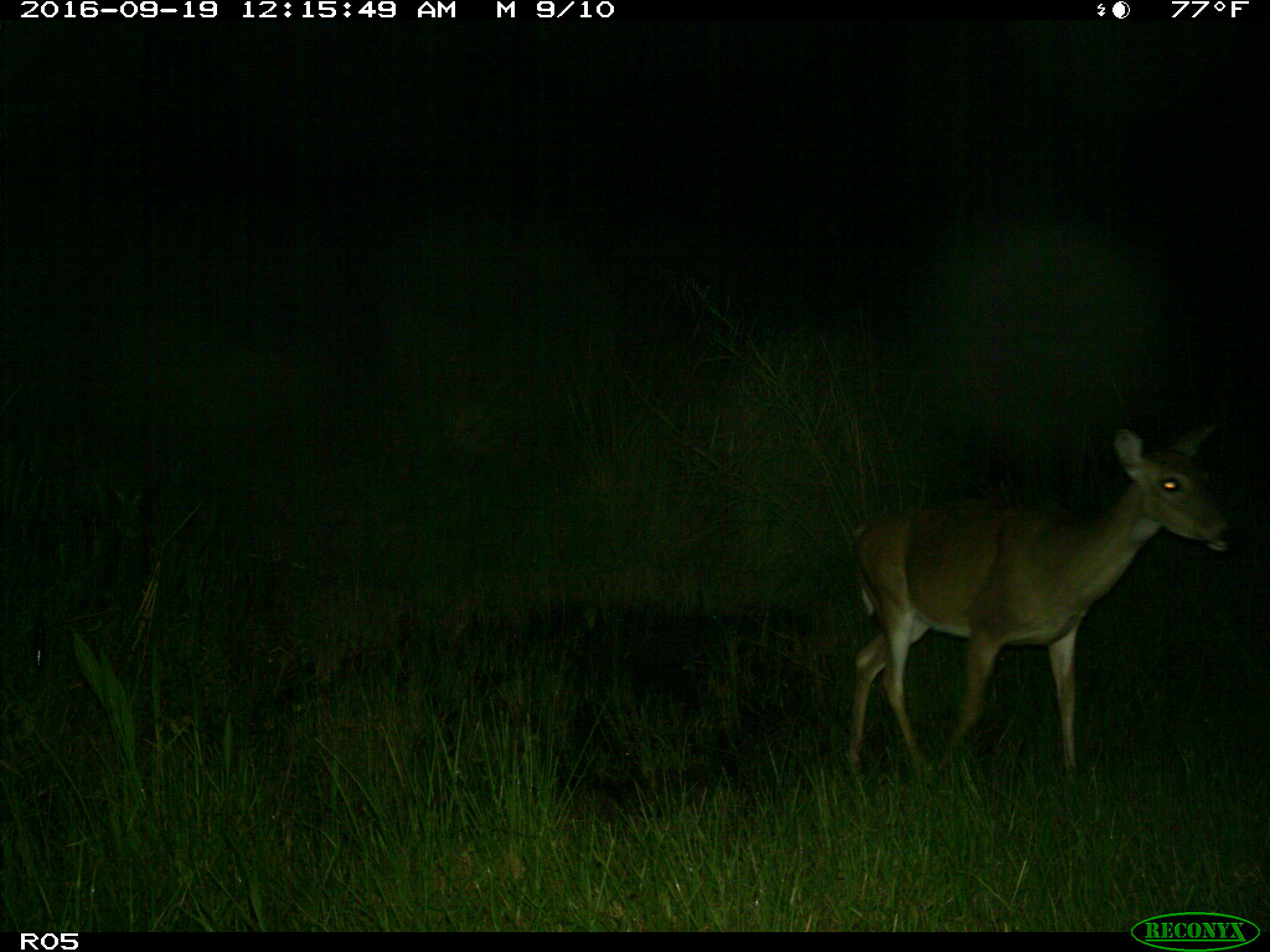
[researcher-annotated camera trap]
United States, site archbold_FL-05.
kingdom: Animalia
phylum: Chordata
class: Mammalia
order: Artiodactyla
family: Cervidae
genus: Odocoileus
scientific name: Odocoileus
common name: deer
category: unidentified deer